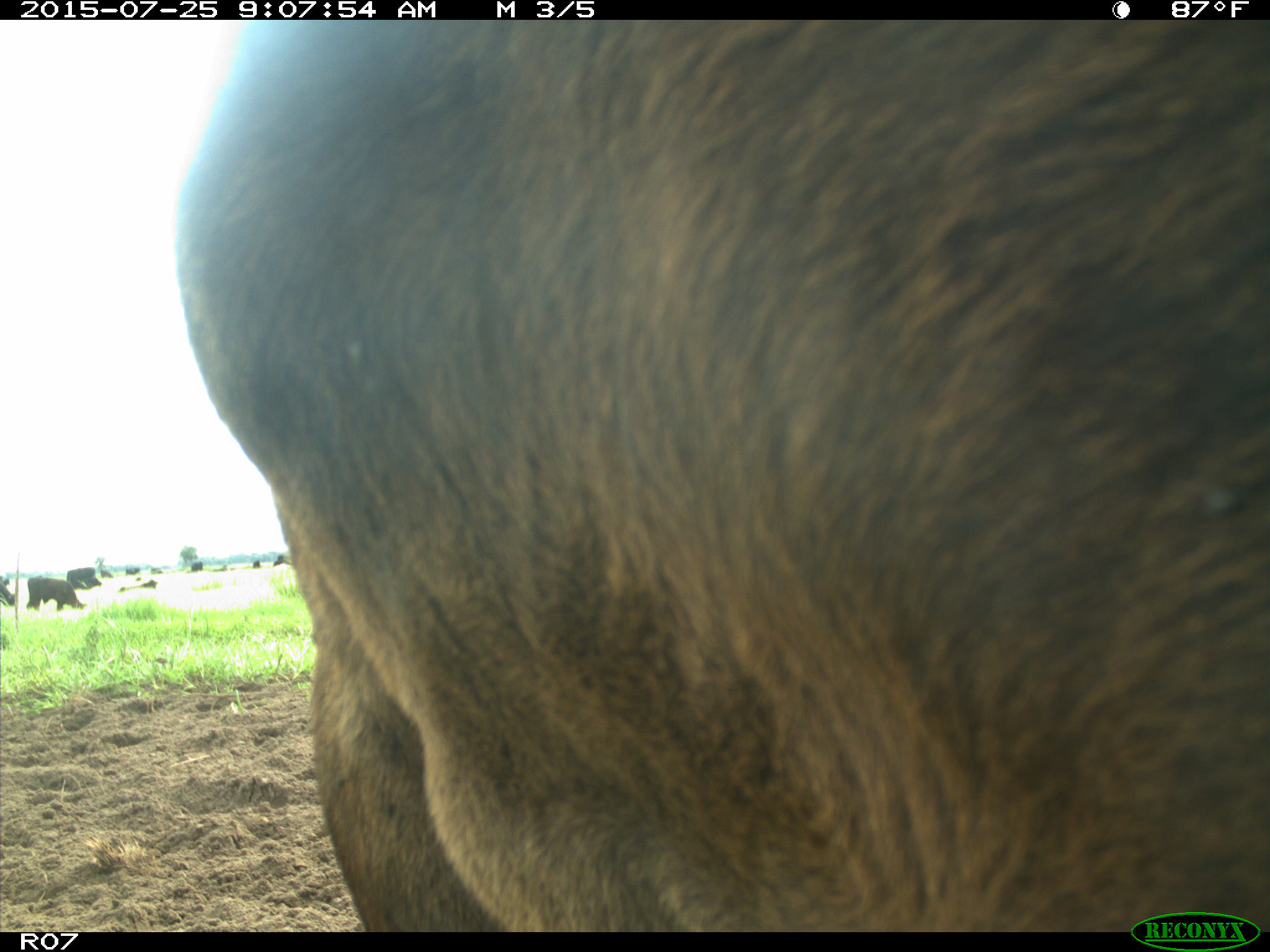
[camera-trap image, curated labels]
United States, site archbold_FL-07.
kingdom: Animalia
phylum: Chordata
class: Mammalia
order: Artiodactyla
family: Bovidae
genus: Bos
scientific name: Bos taurus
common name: domestic cow